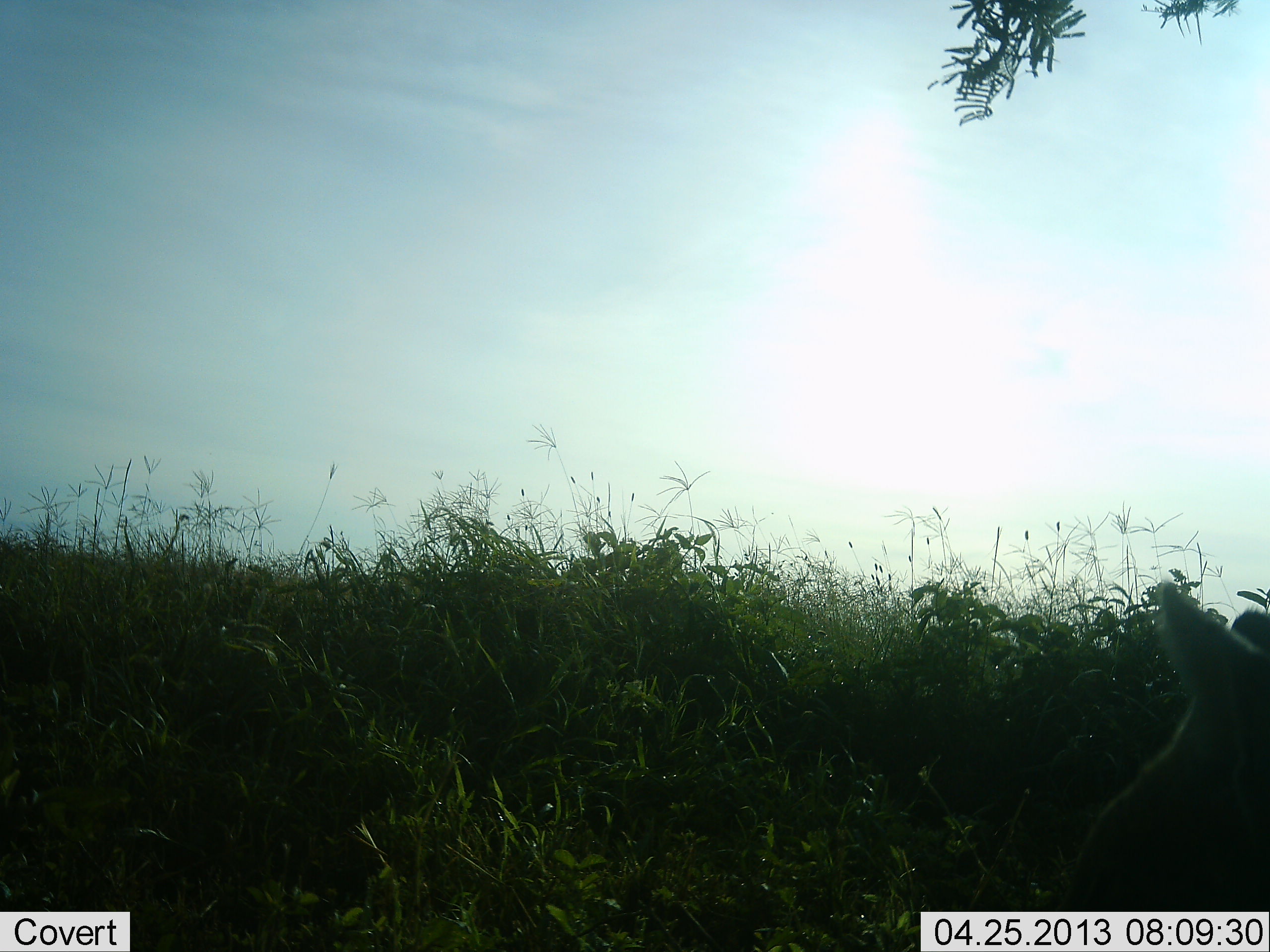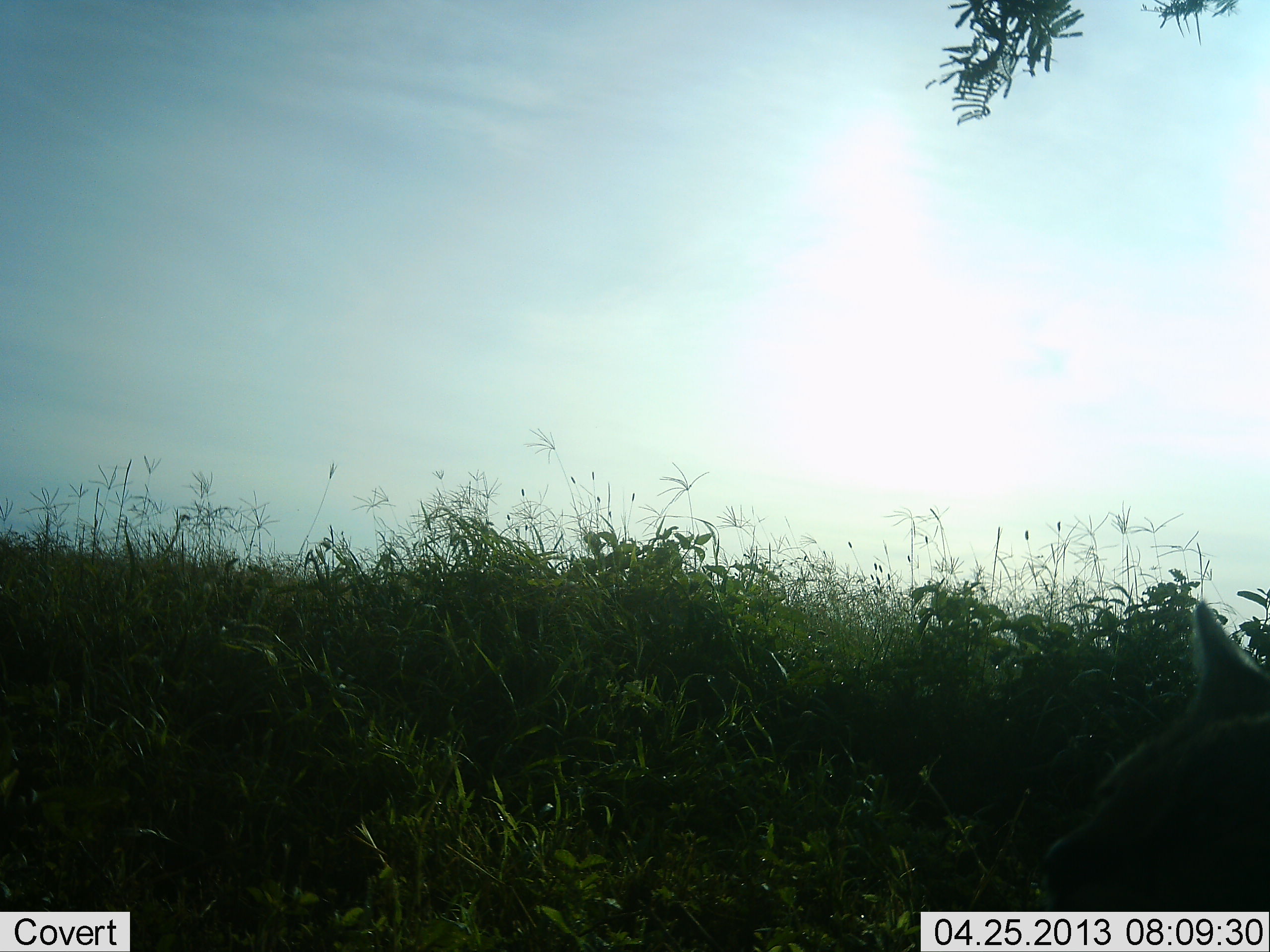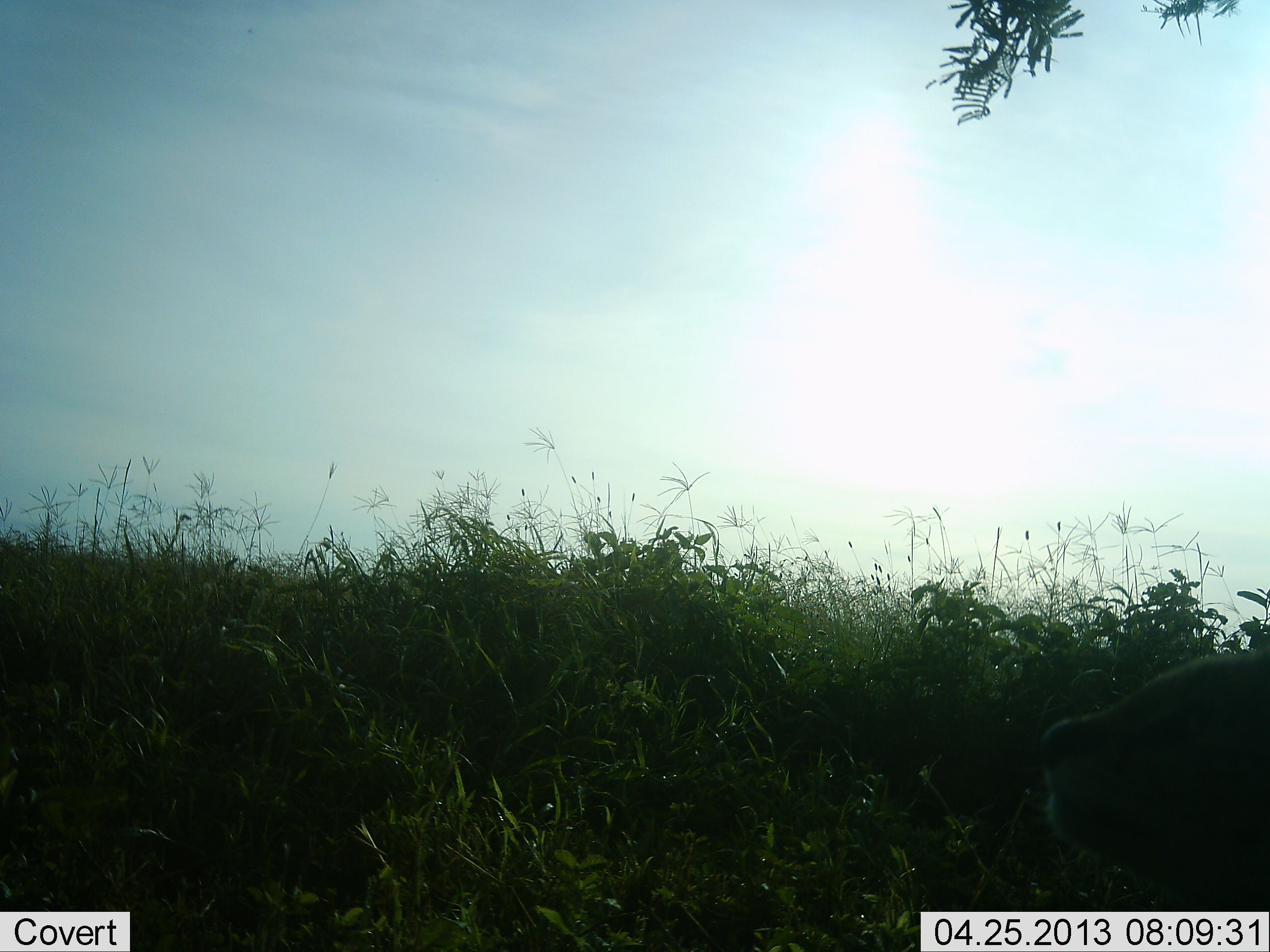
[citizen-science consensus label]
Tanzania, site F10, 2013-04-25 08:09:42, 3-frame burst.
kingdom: Animalia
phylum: Chordata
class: Mammalia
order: Carnivora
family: Felidae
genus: Leptailurus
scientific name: Leptailurus serval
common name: serval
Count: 1.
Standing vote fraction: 56%.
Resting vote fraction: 22%.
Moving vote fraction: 22%.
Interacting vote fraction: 0%.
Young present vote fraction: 0%.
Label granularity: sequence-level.